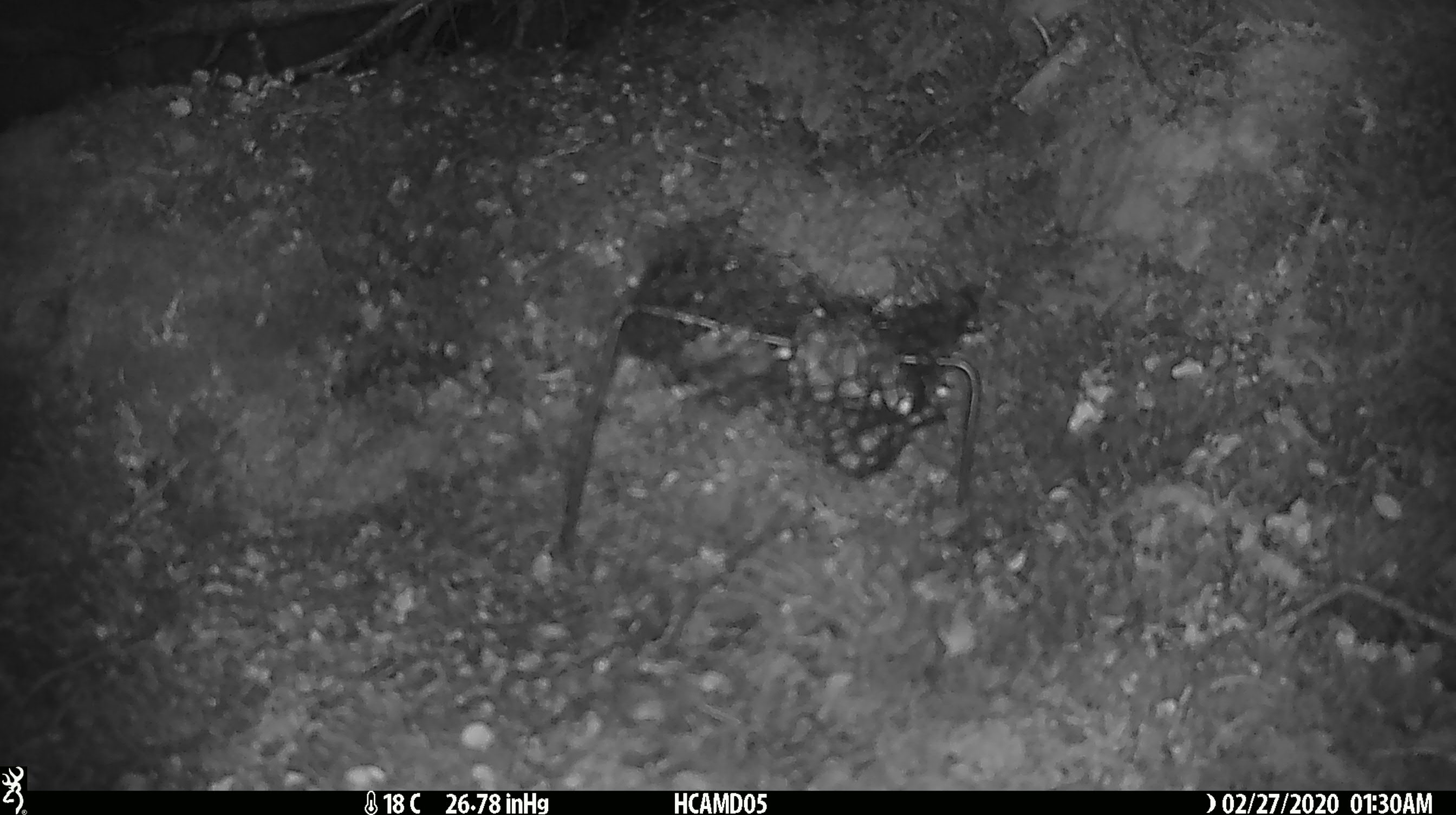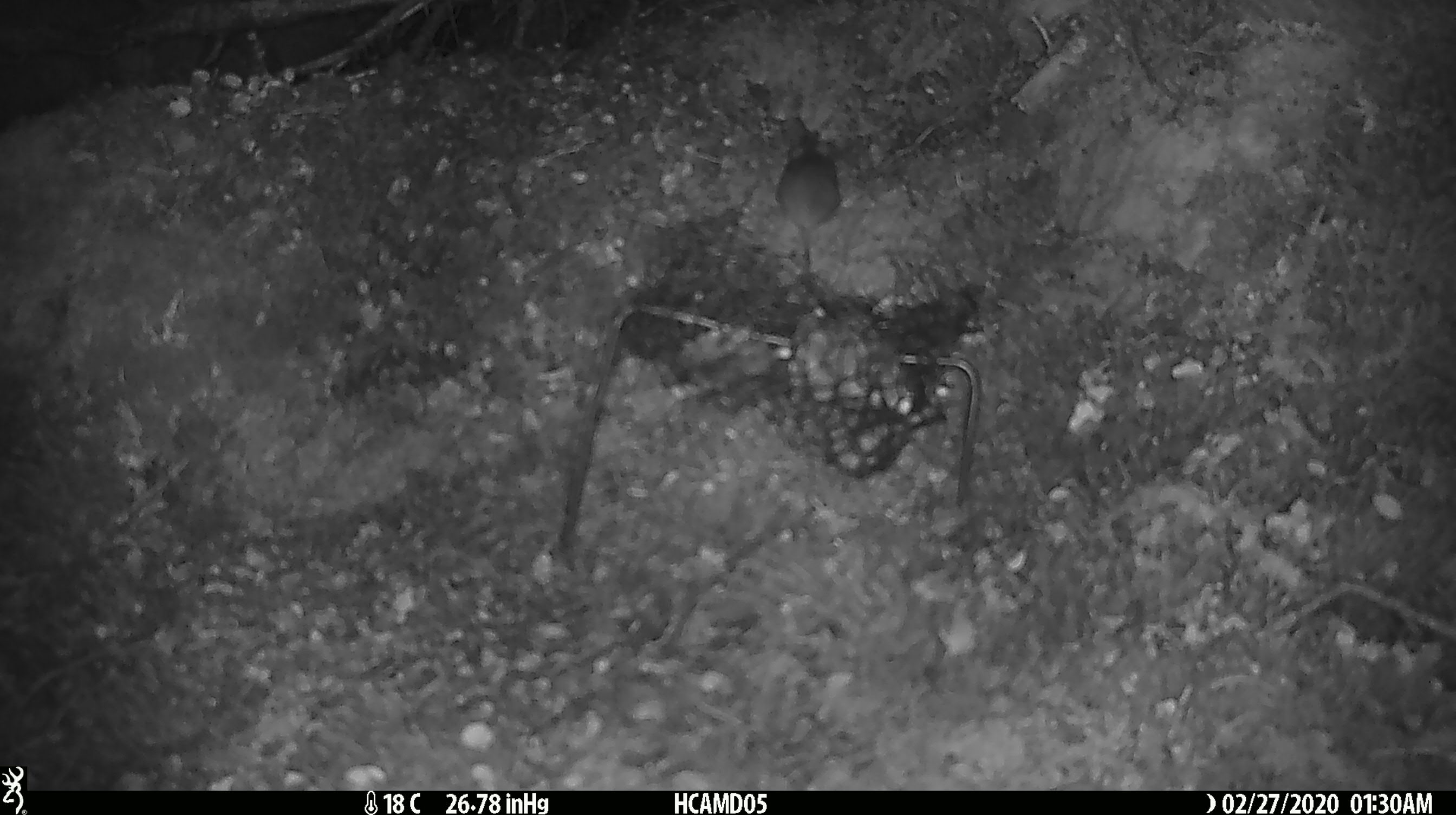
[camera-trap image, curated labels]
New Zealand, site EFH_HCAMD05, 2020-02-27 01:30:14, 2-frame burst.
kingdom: Animalia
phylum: Chordata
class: Mammalia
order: Rodentia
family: Muridae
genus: Mus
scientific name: Mus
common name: mouse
Mouse (Mus).